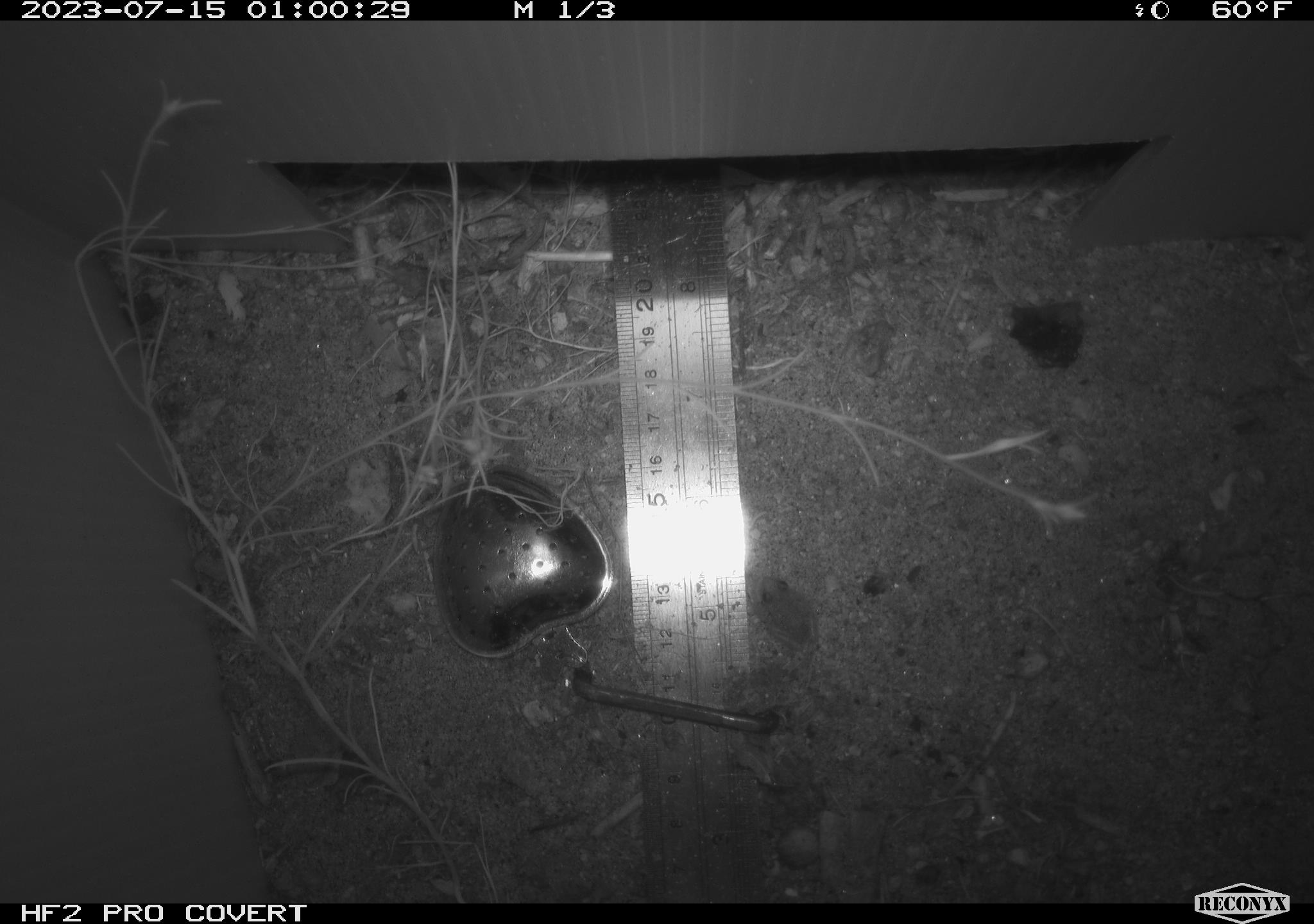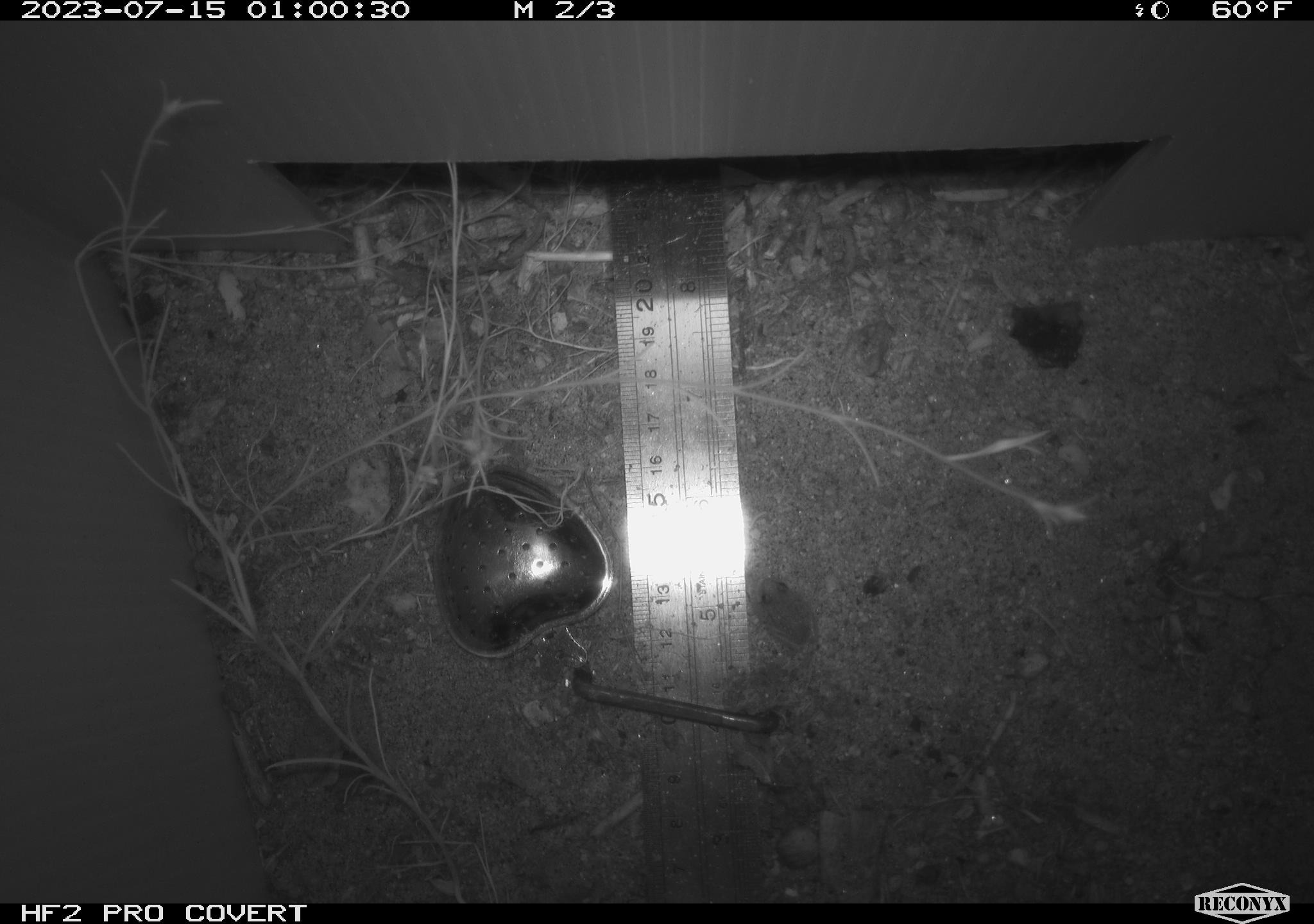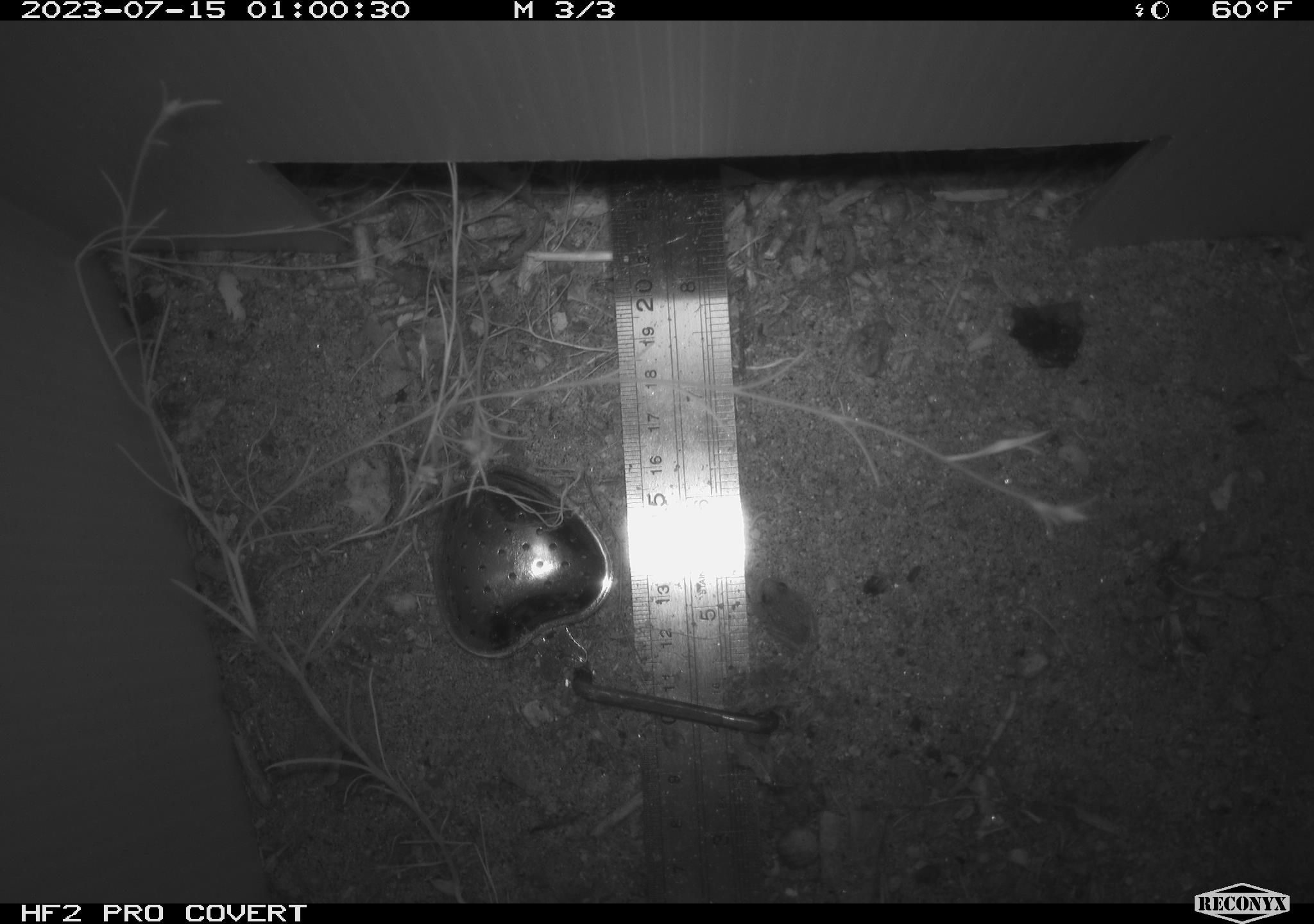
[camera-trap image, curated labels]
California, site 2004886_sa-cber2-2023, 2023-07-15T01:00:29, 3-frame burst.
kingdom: Animalia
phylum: Chordata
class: Amphibia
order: Anura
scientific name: Anura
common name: frogs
Frogs (Anura).